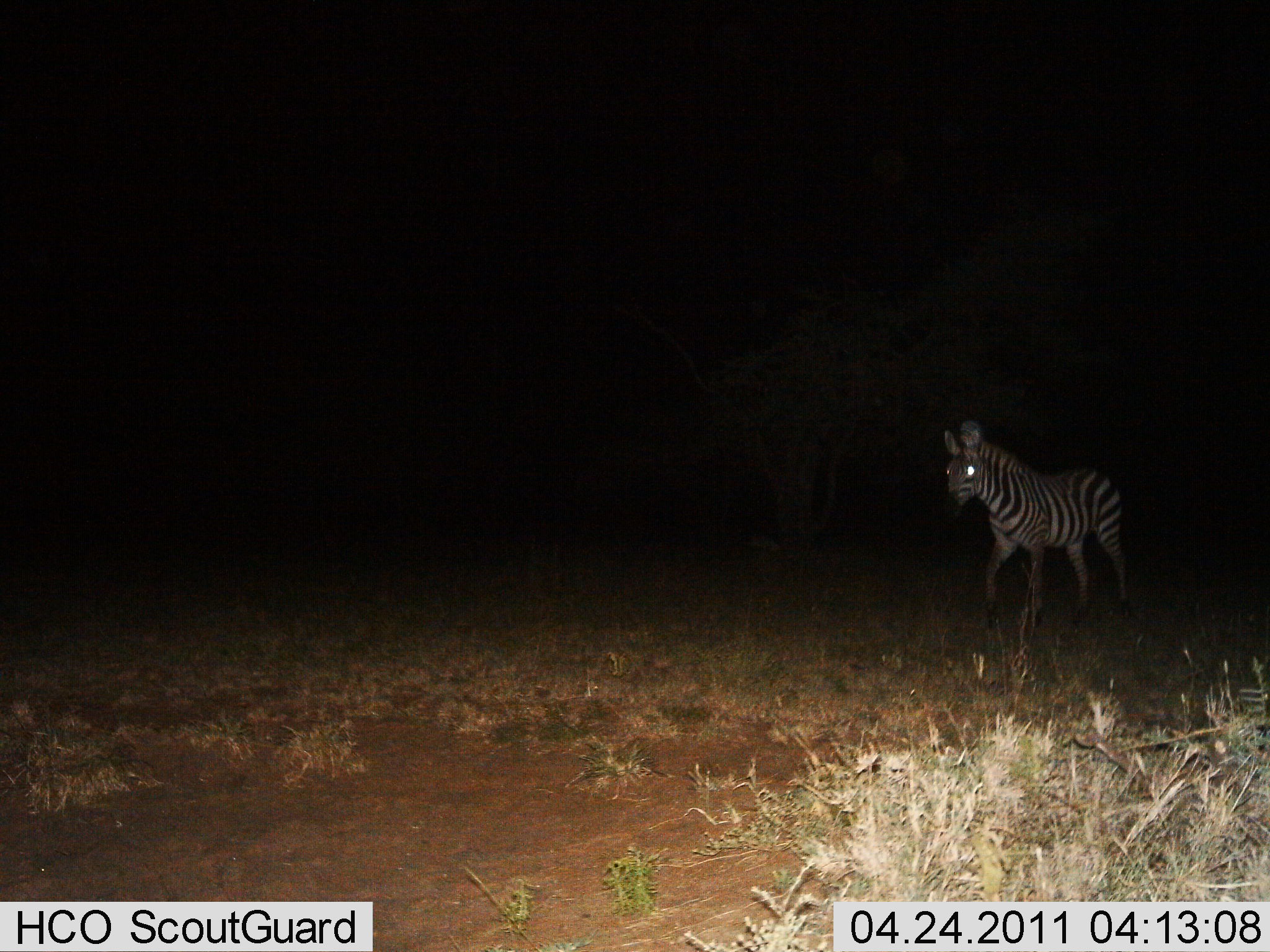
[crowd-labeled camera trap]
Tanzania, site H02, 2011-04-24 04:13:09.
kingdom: Animalia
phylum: Chordata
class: Mammalia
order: Perissodactyla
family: Equidae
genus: Equus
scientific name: Equus quagga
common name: plains zebra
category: zebra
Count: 1.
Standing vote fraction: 27%.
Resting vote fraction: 0%.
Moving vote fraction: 73%.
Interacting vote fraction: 0%.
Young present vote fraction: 9%.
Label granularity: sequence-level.